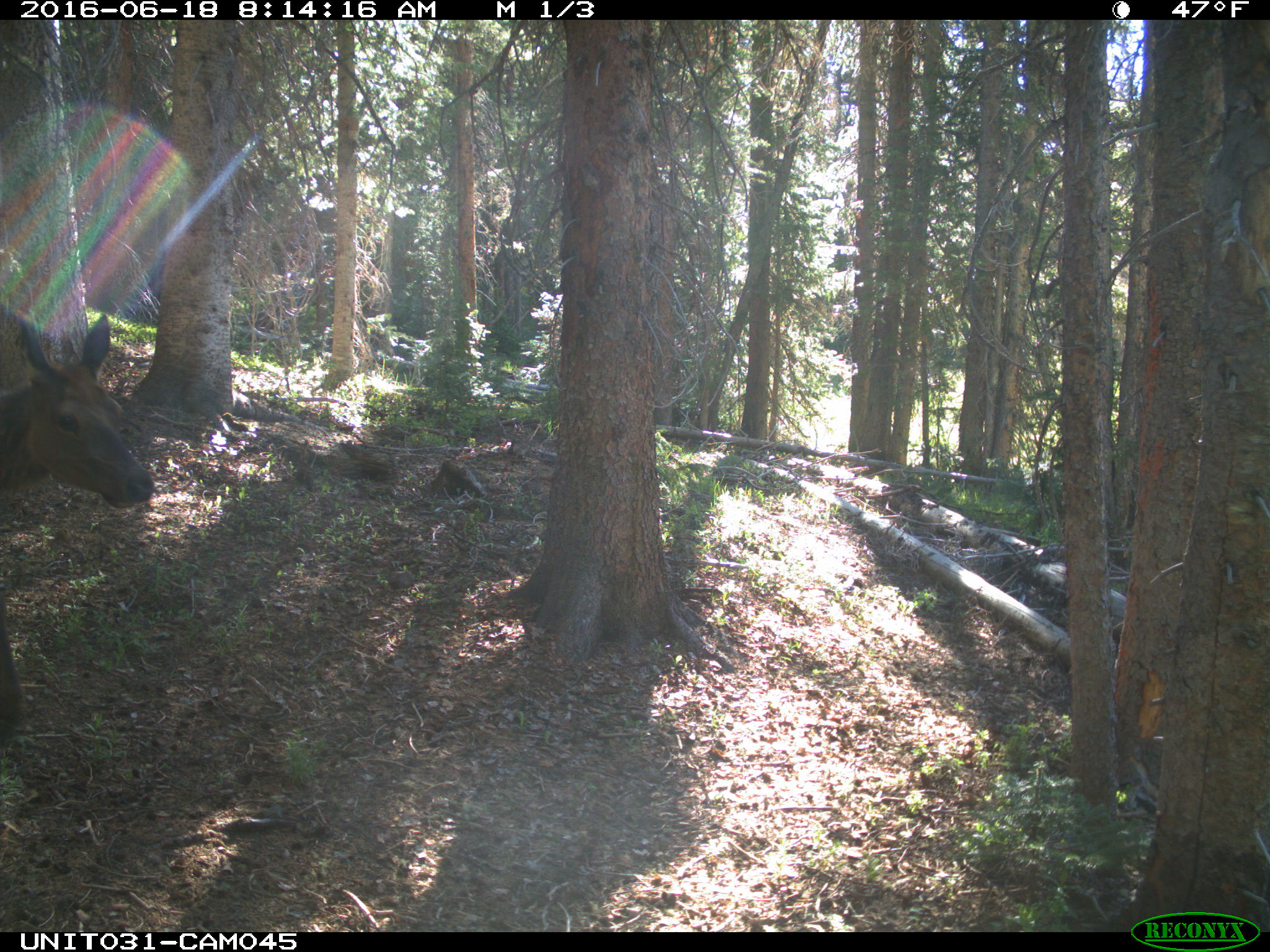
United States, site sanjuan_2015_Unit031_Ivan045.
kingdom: Animalia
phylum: Chordata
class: Mammalia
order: Artiodactyla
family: Cervidae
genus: Cervus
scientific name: Cervus elaphus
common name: red deer